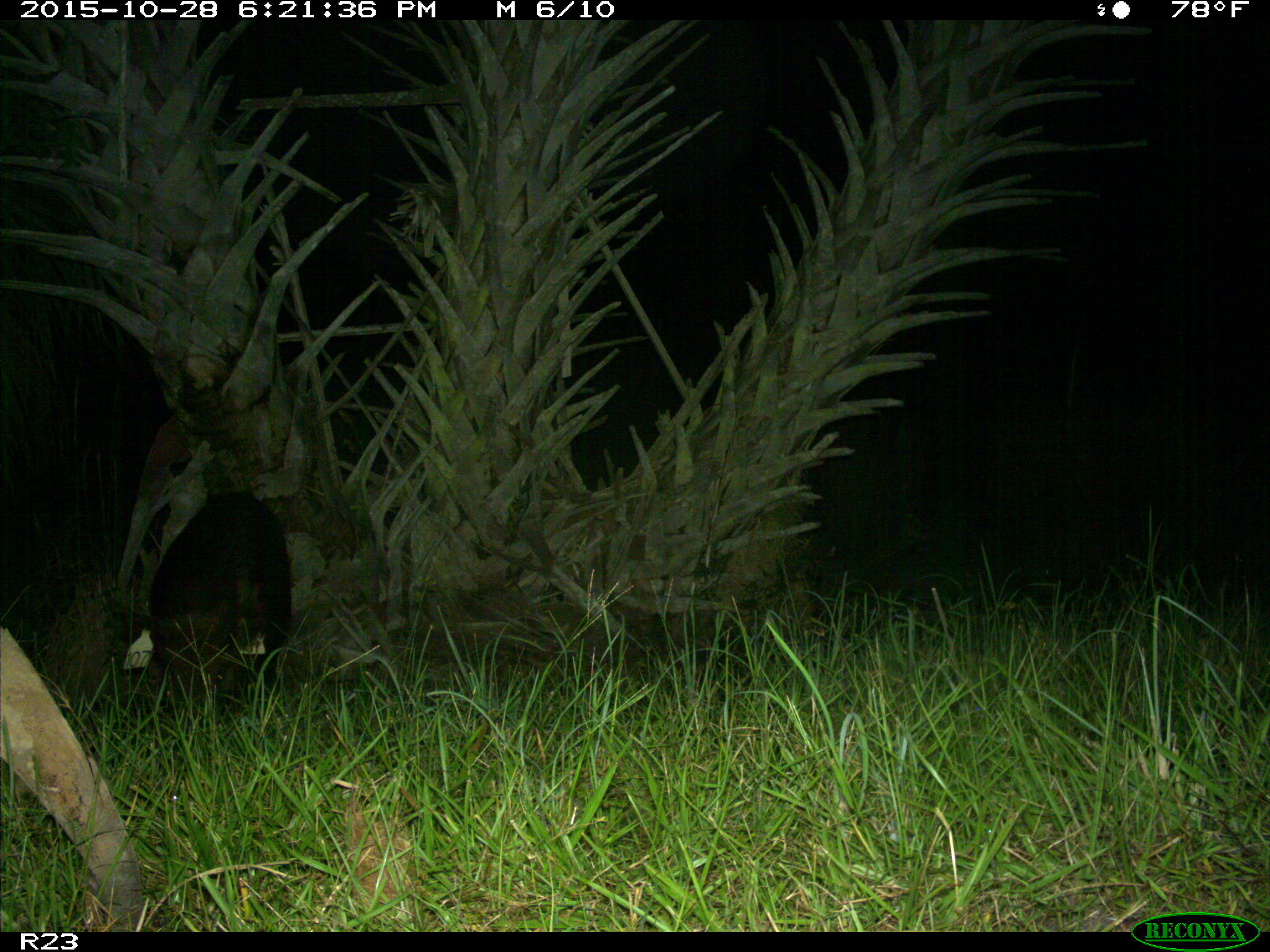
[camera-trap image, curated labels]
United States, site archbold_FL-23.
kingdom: Animalia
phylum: Chordata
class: Mammalia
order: Artiodactyla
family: Suidae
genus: Sus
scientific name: Sus scrofa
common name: wild boar